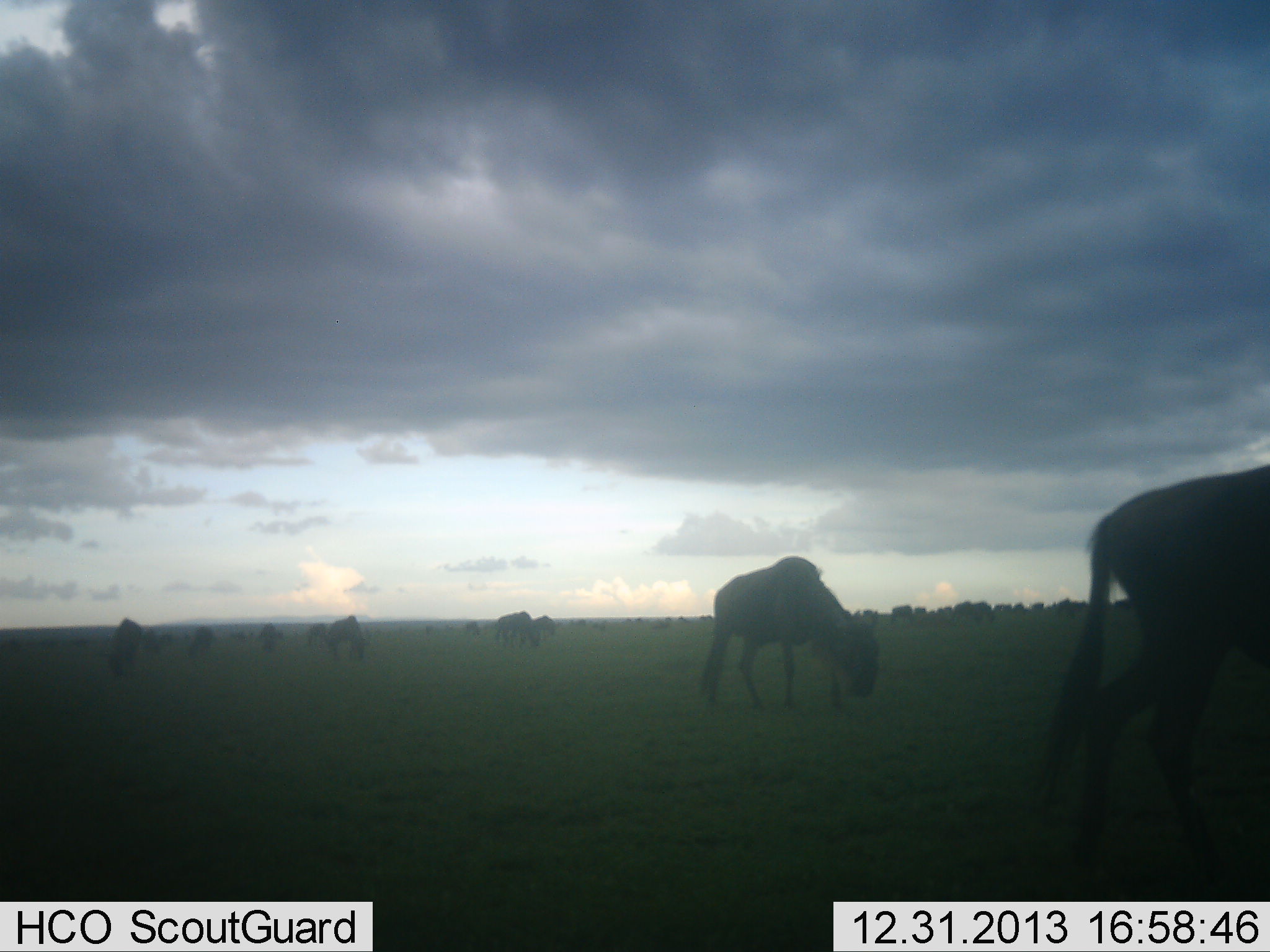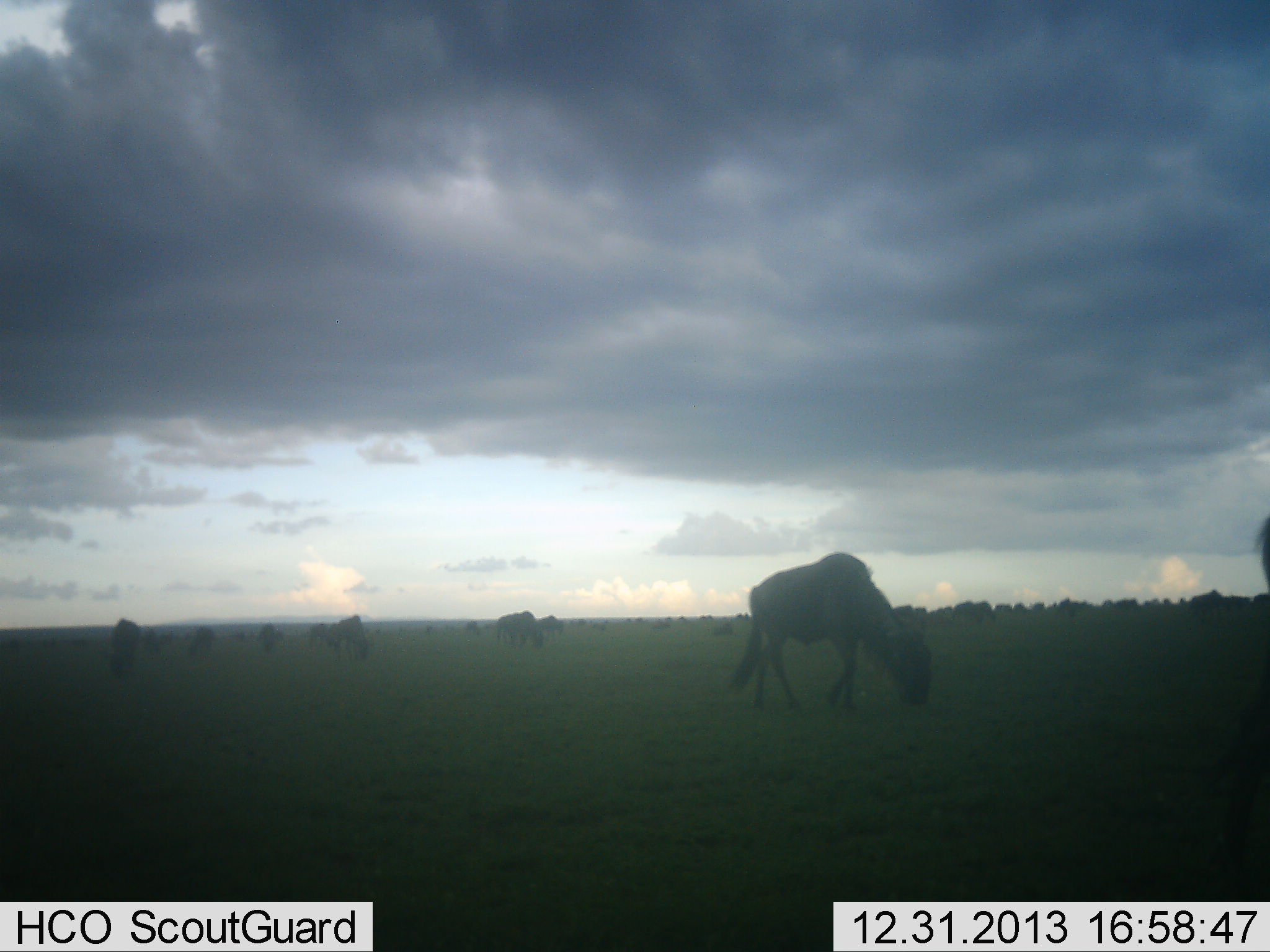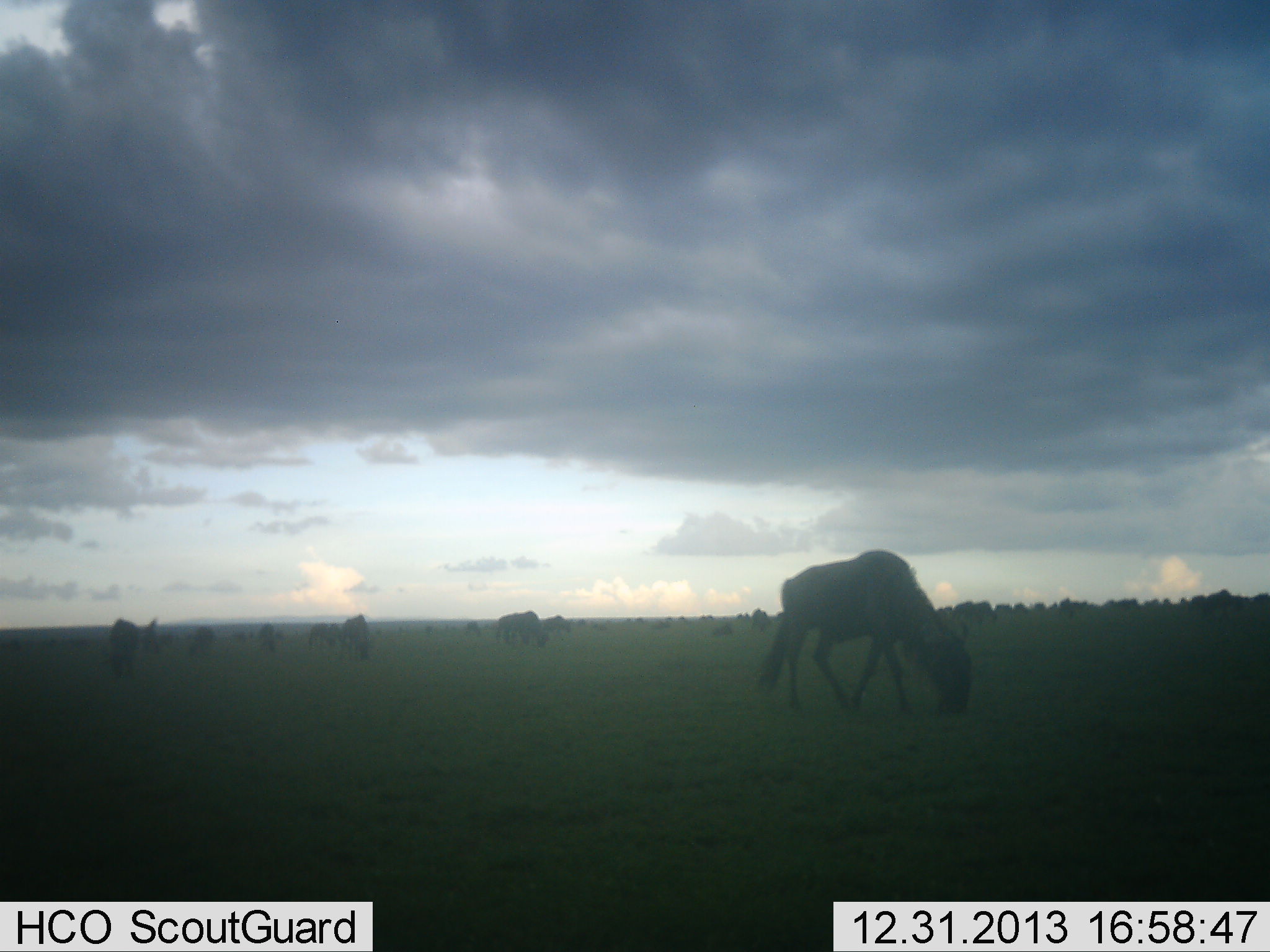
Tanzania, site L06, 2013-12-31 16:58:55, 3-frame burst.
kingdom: Animalia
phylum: Chordata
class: Mammalia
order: Artiodactyla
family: Bovidae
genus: Connochaetes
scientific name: Connochaetes taurinus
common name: blue wildebeest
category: wildebeest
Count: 11-50.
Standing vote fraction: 30%.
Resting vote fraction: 0%.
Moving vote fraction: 80%.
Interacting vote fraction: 0%.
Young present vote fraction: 0%.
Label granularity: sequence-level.